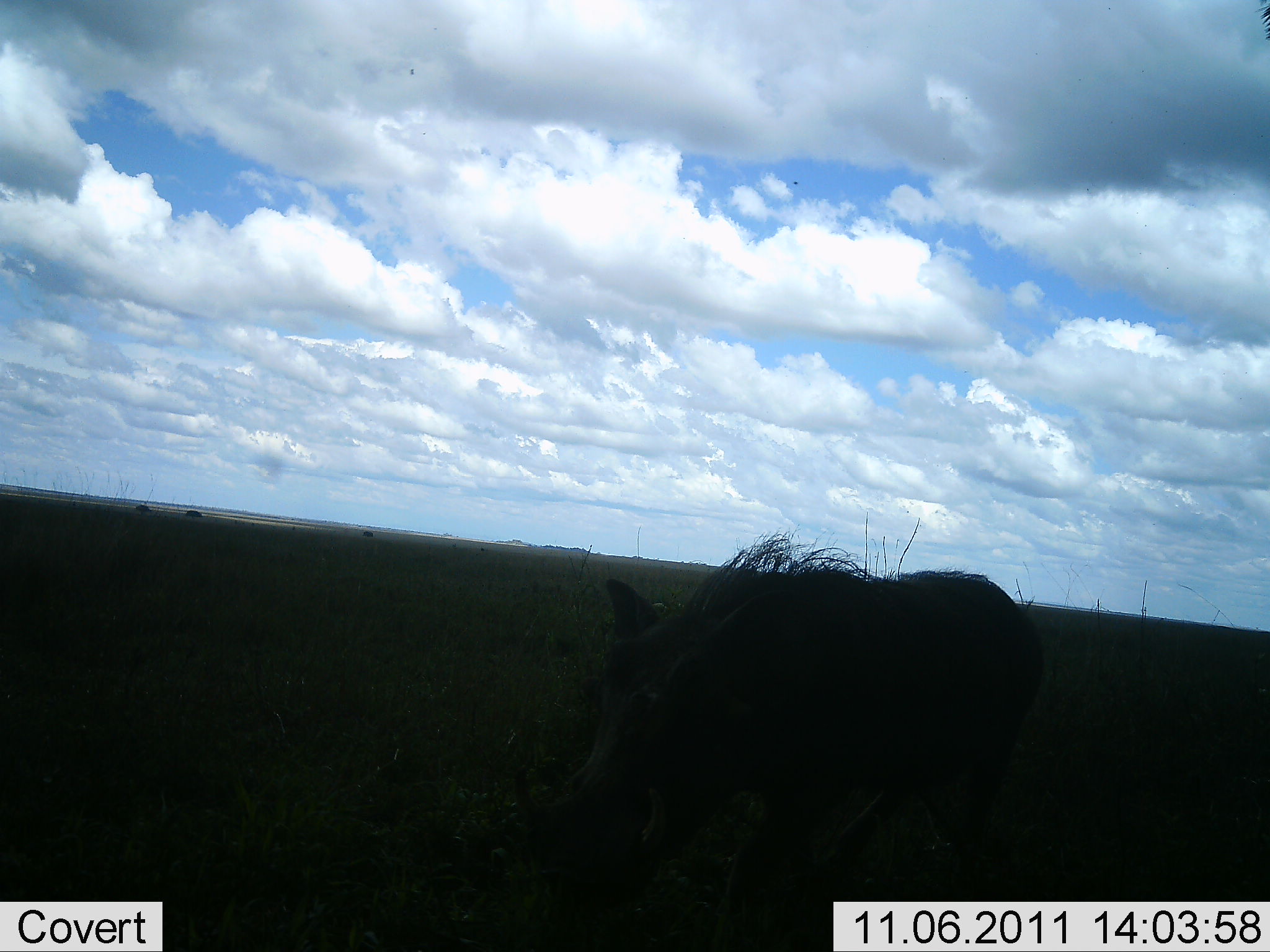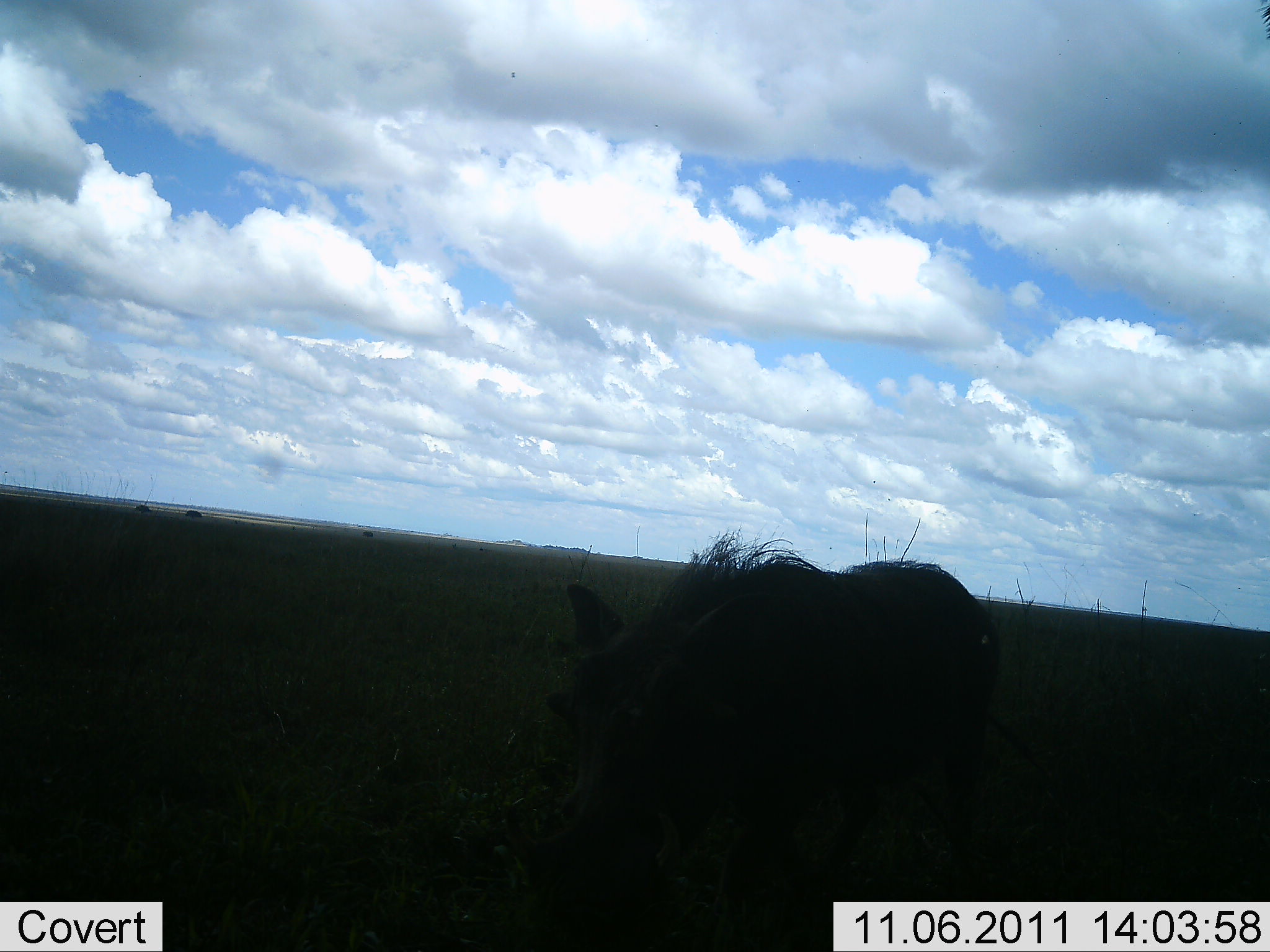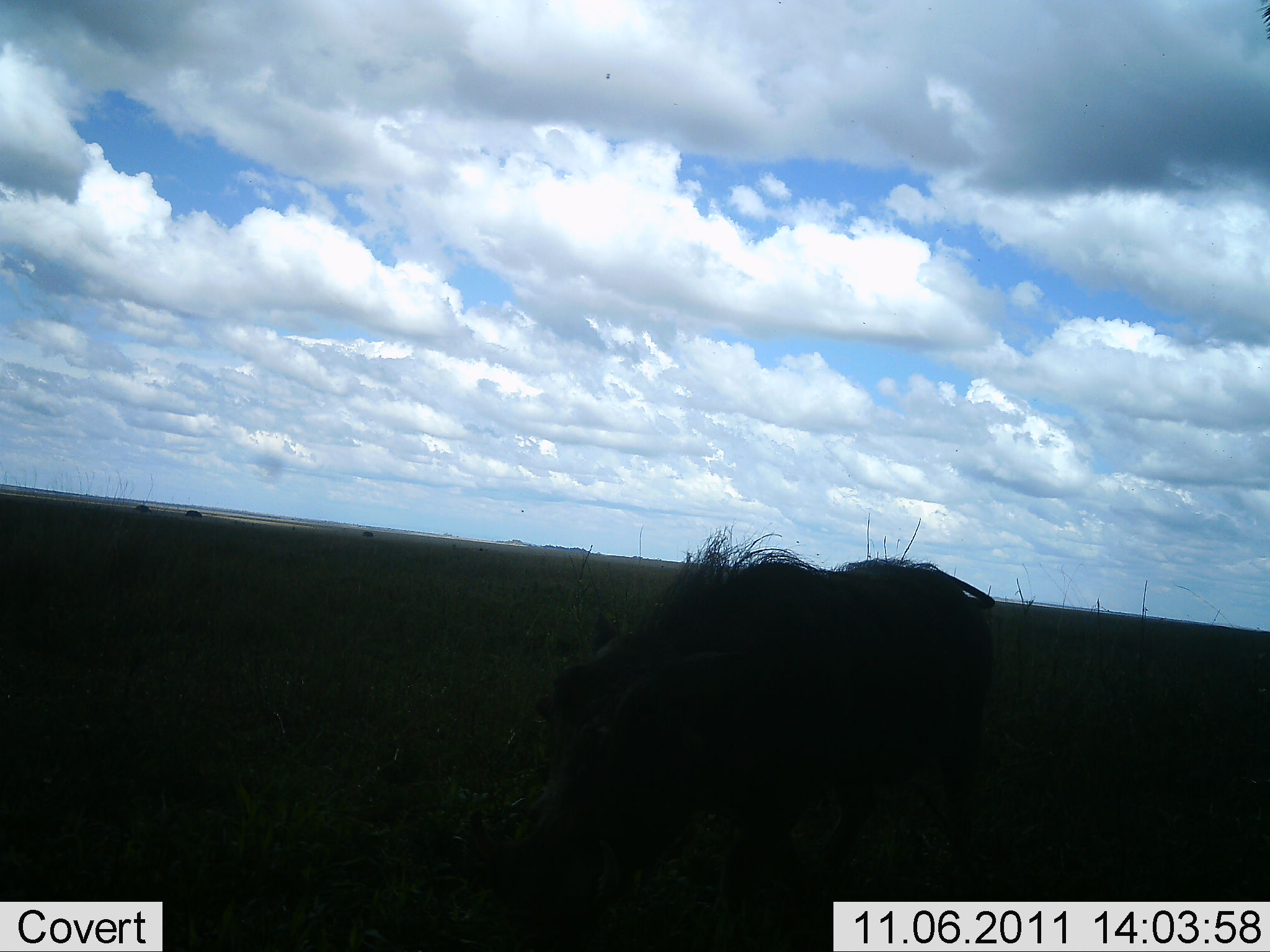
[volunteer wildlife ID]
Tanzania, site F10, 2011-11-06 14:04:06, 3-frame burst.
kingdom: Animalia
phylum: Chordata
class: Mammalia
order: Artiodactyla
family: Suidae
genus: Phacochoerus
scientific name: Phacochoerus africanus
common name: warthog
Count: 1.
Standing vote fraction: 30%.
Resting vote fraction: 0%.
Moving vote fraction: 40%.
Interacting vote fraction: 0%.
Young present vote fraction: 0%.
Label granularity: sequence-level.